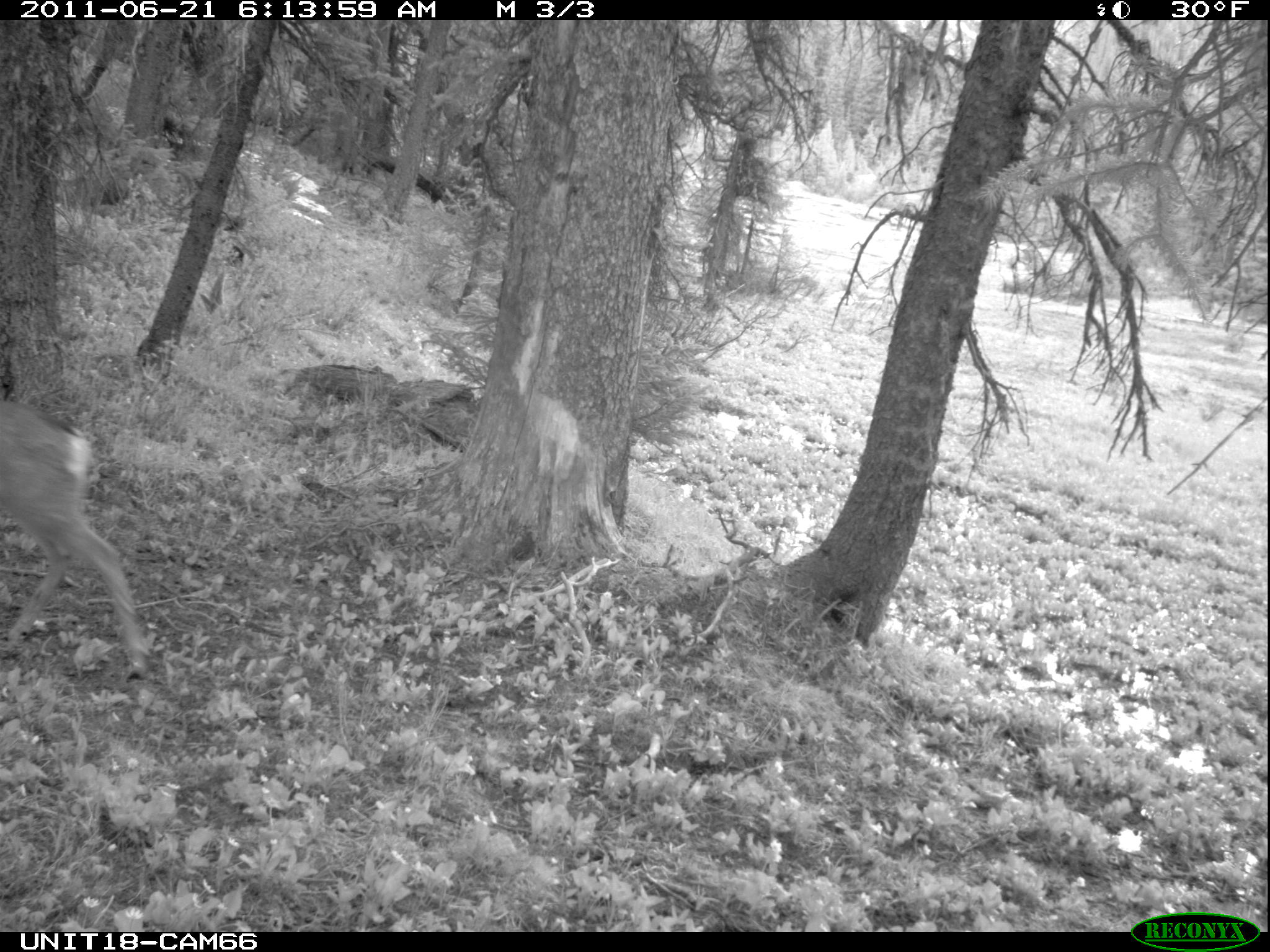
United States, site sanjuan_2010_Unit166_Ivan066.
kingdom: Animalia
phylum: Chordata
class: Mammalia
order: Artiodactyla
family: Cervidae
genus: Odocoileus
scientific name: Odocoileus hemionus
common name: mule deer